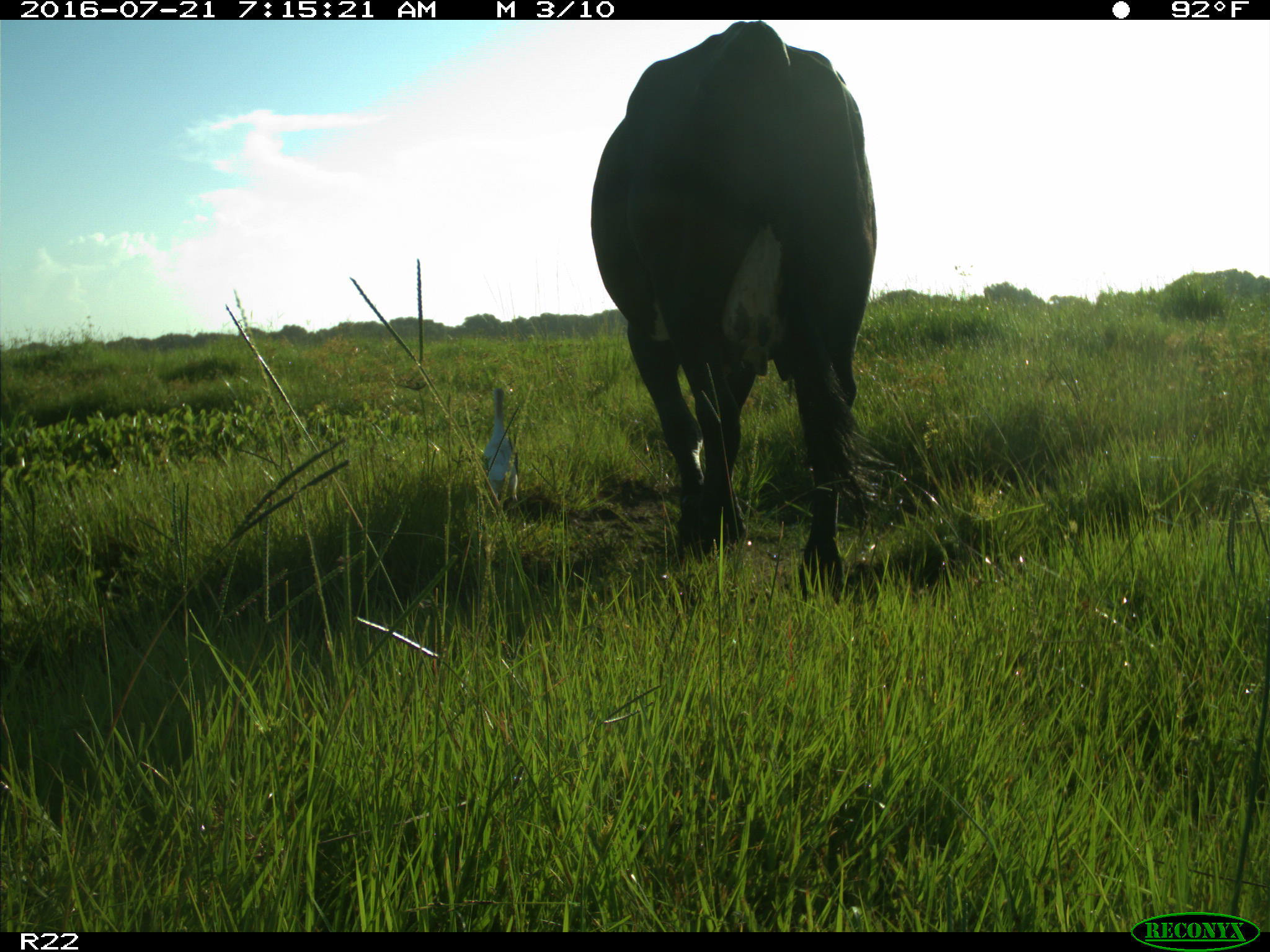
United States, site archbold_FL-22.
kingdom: Animalia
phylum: Chordata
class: Mammalia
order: Artiodactyla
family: Bovidae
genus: Bos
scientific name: Bos taurus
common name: domestic cow